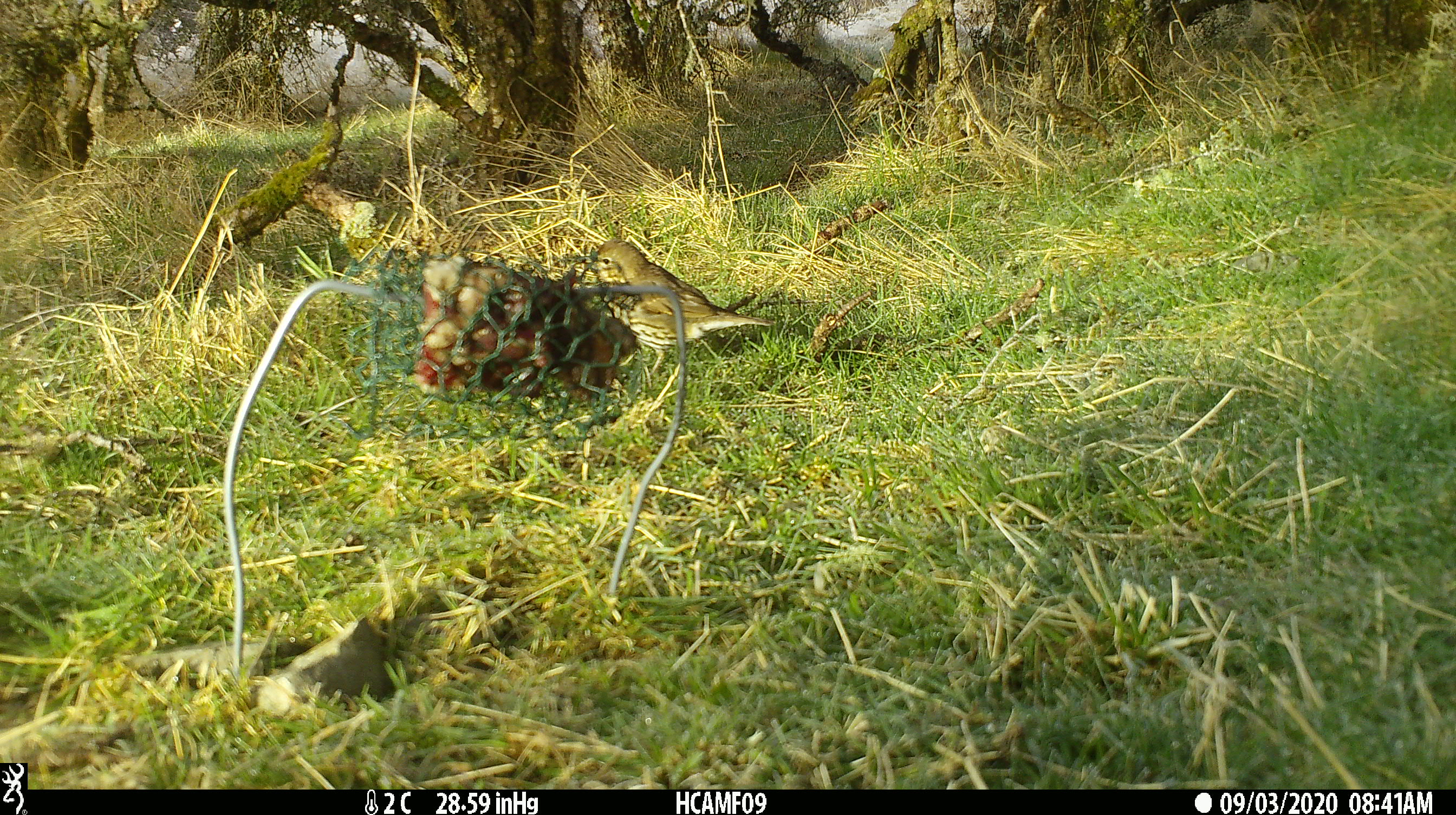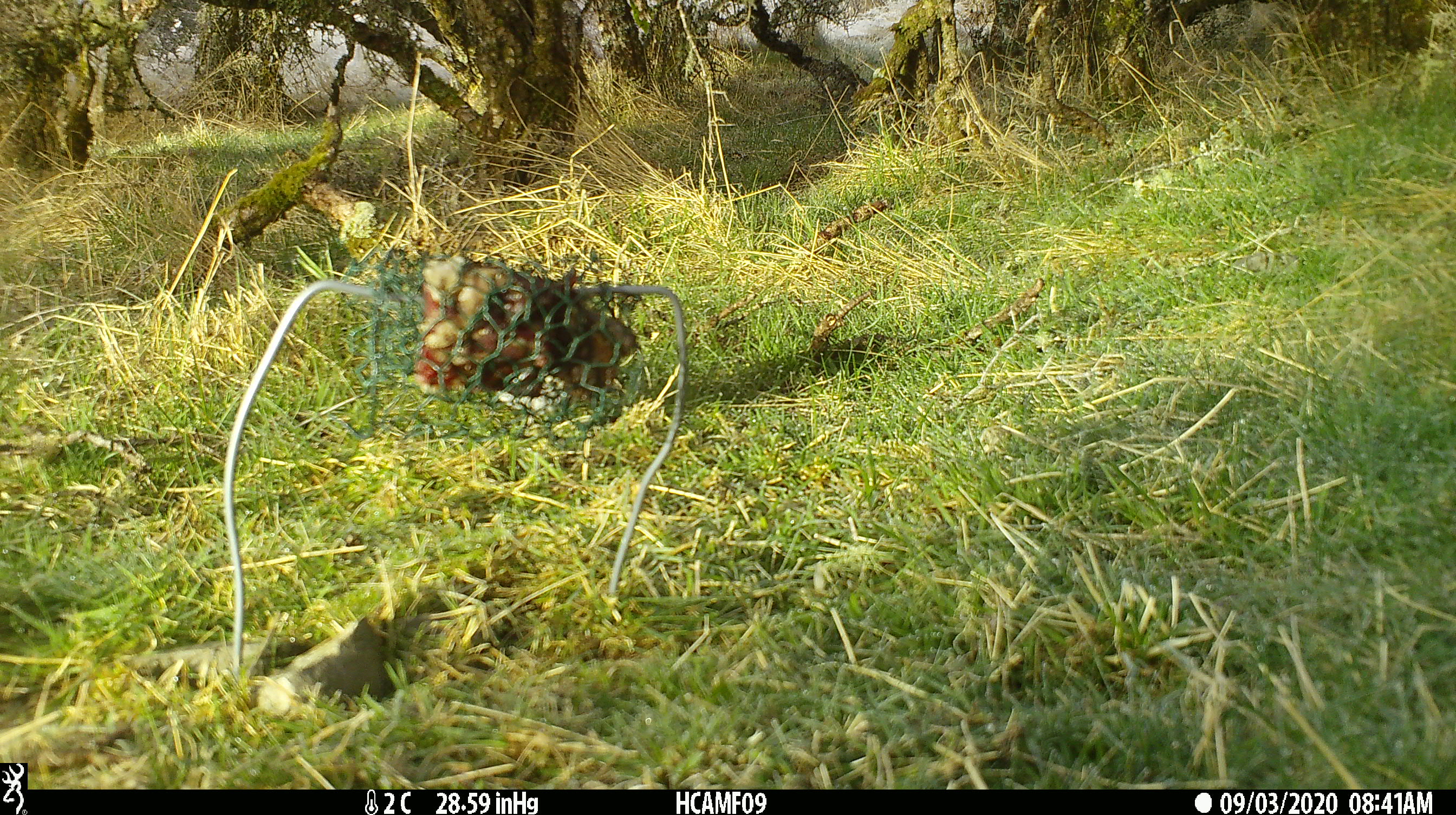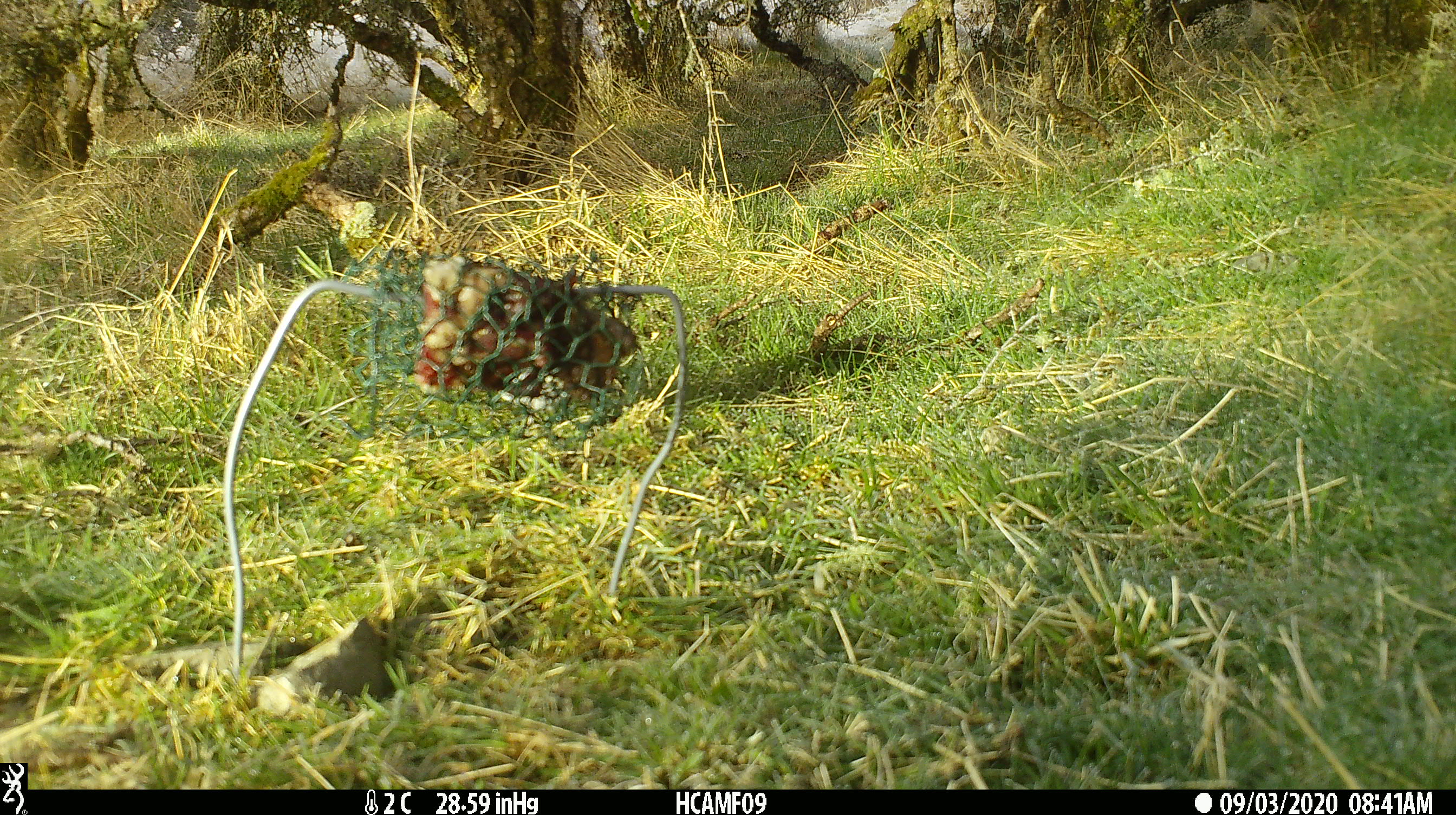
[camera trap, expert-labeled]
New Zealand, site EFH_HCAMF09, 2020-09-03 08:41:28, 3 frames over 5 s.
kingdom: Animalia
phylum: Chordata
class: Aves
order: Passeriformes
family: Turdidae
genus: Turdus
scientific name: Turdus philomelos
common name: song thrush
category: thrush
Thrush (song thrush) (Turdus philomelos).